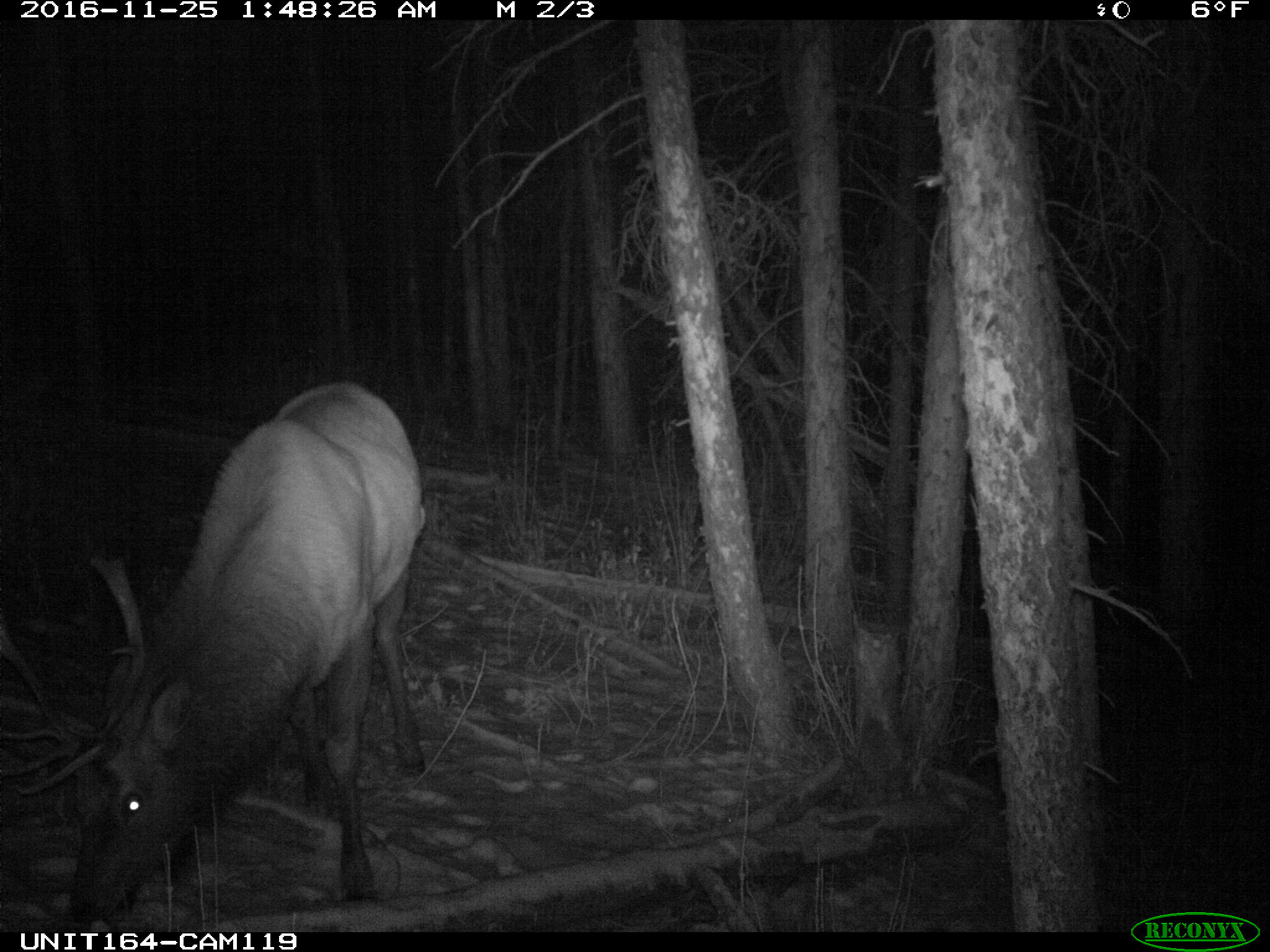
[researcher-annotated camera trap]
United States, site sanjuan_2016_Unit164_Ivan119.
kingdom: Animalia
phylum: Chordata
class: Mammalia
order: Artiodactyla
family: Cervidae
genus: Cervus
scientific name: Cervus elaphus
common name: red deer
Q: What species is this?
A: Cervus elaphus (red deer).